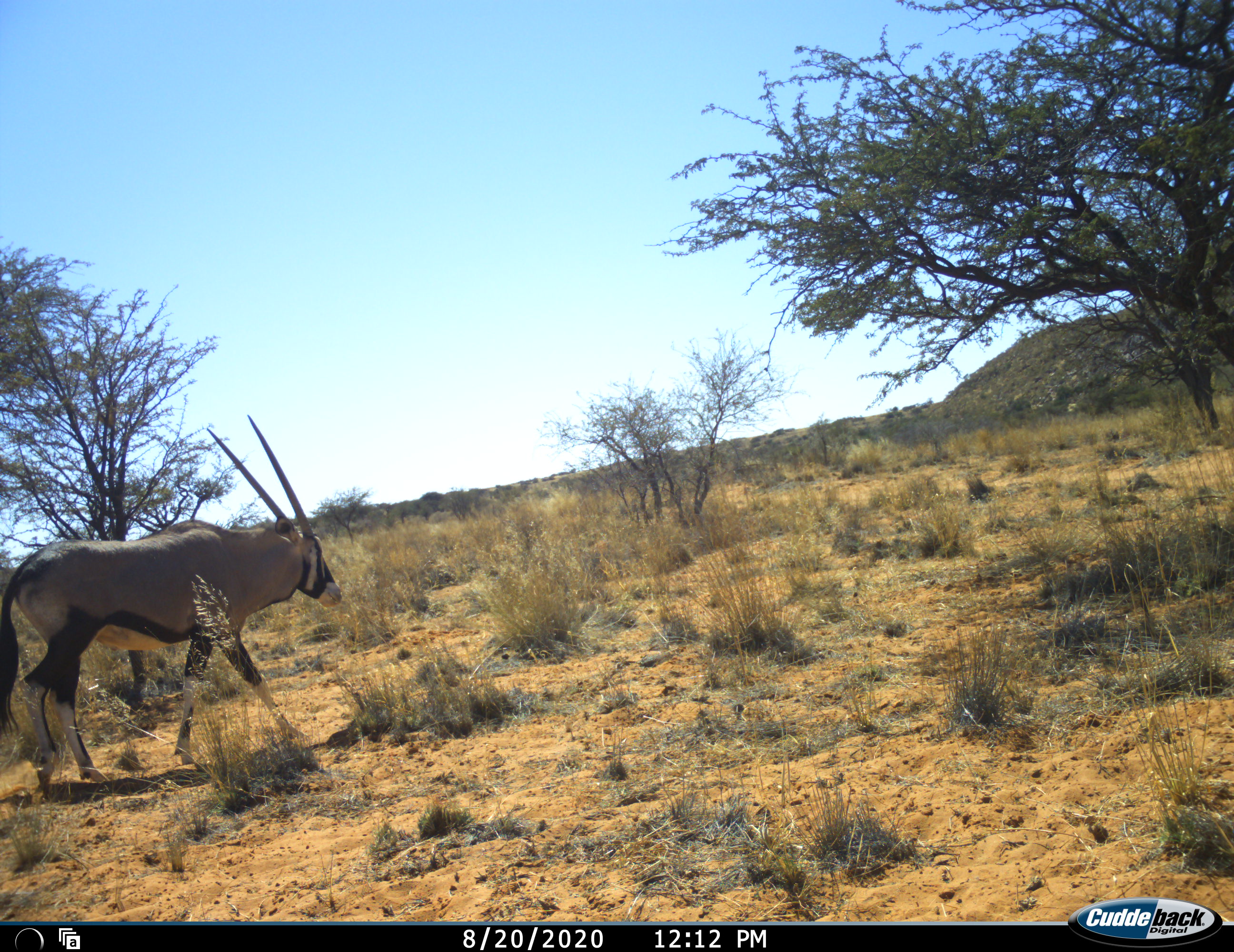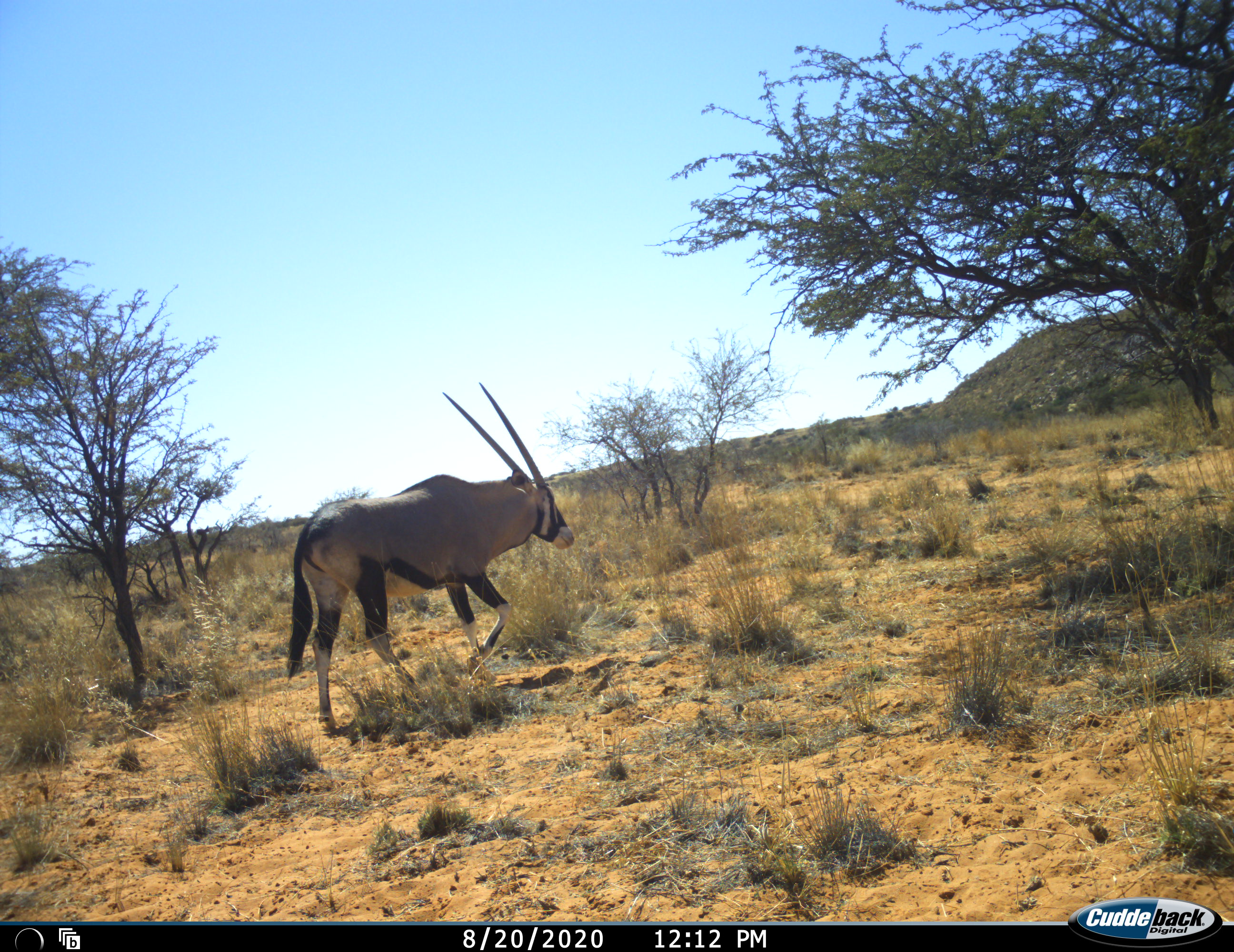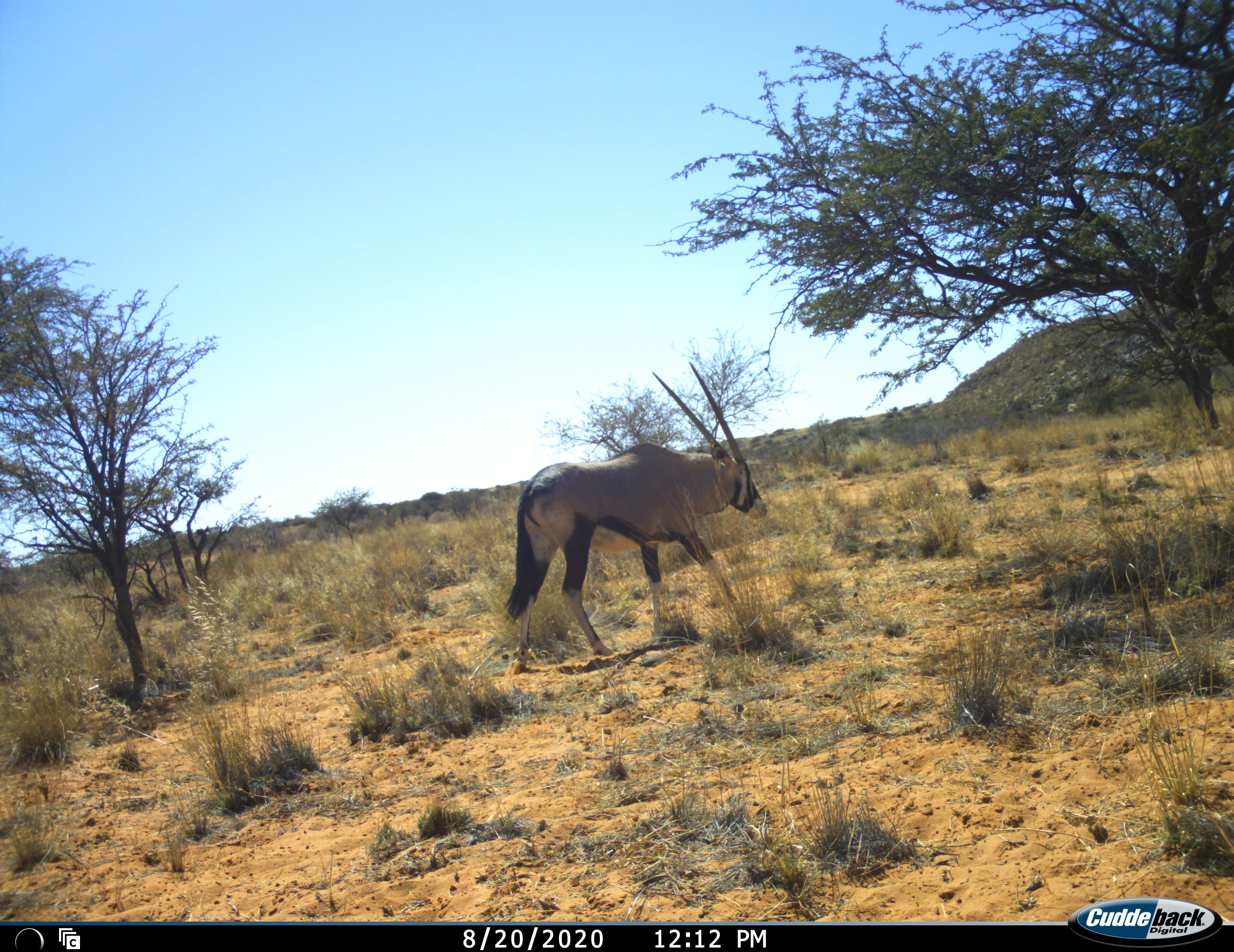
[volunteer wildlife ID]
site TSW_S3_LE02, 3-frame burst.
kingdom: Animalia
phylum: Chordata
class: Mammalia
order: Artiodactyla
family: Bovidae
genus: Oryx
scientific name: Oryx gazella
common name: gemsbok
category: oryx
Oryx (gemsbok) (Oryx gazella), count 1. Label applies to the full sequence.